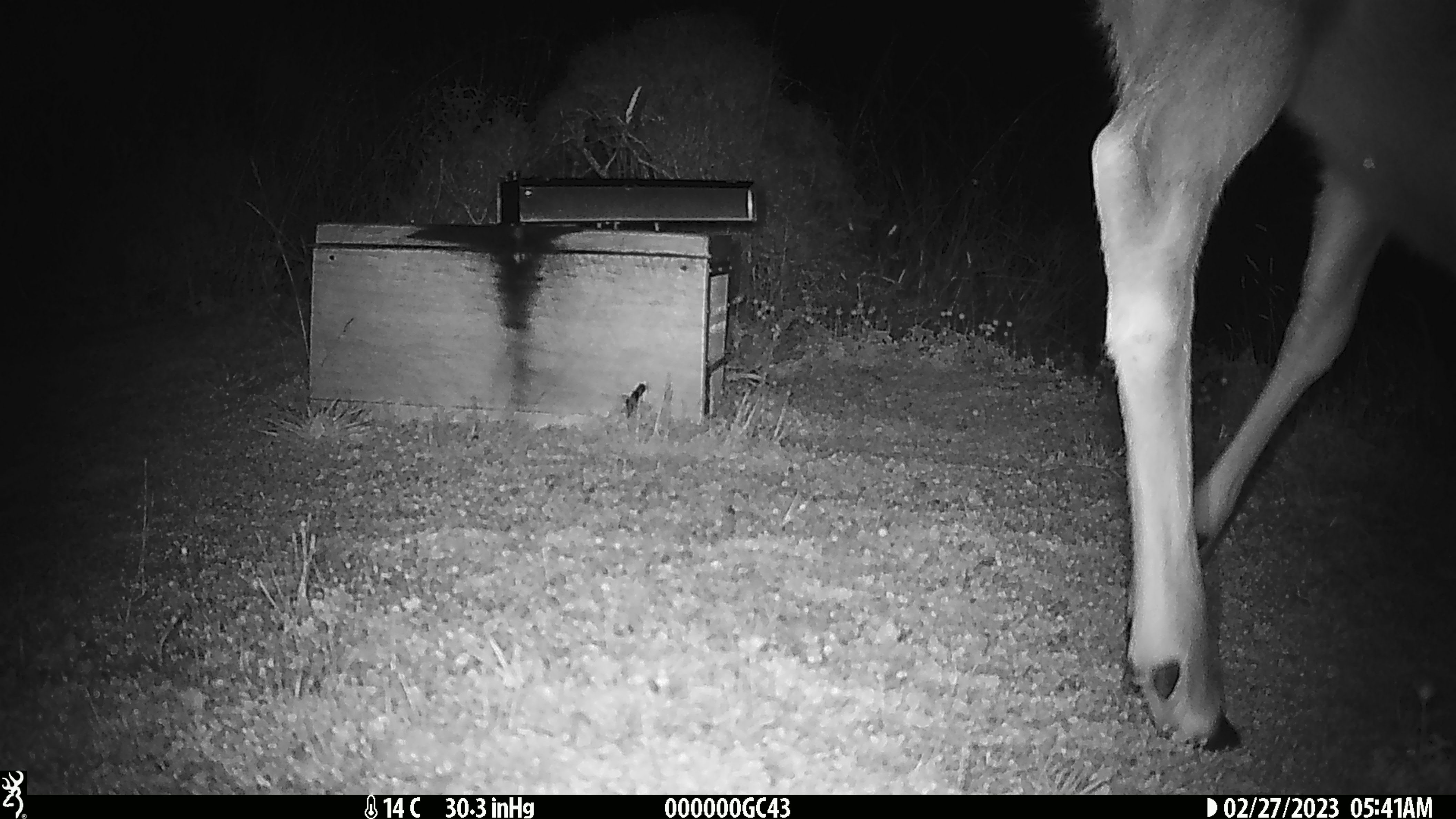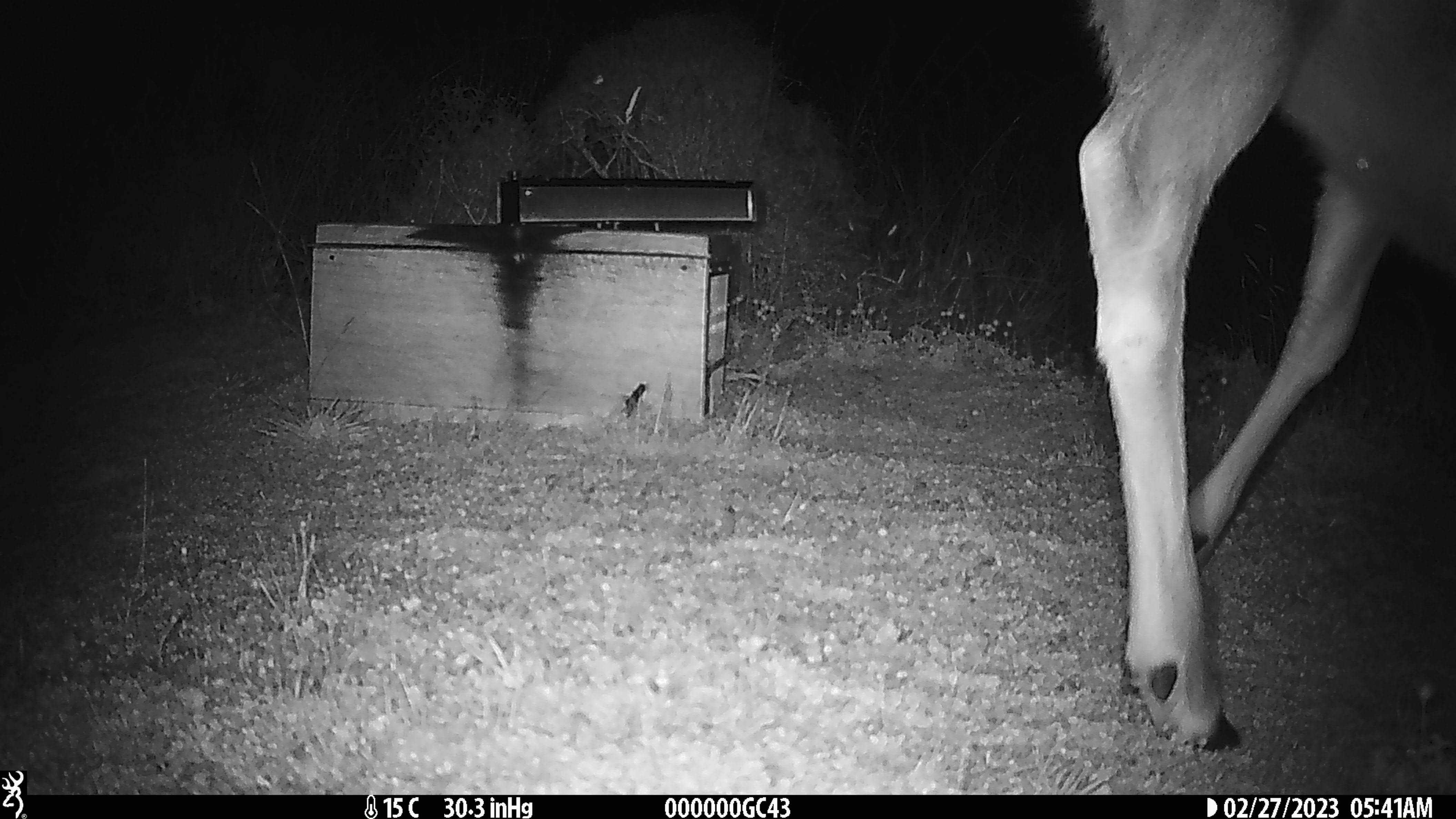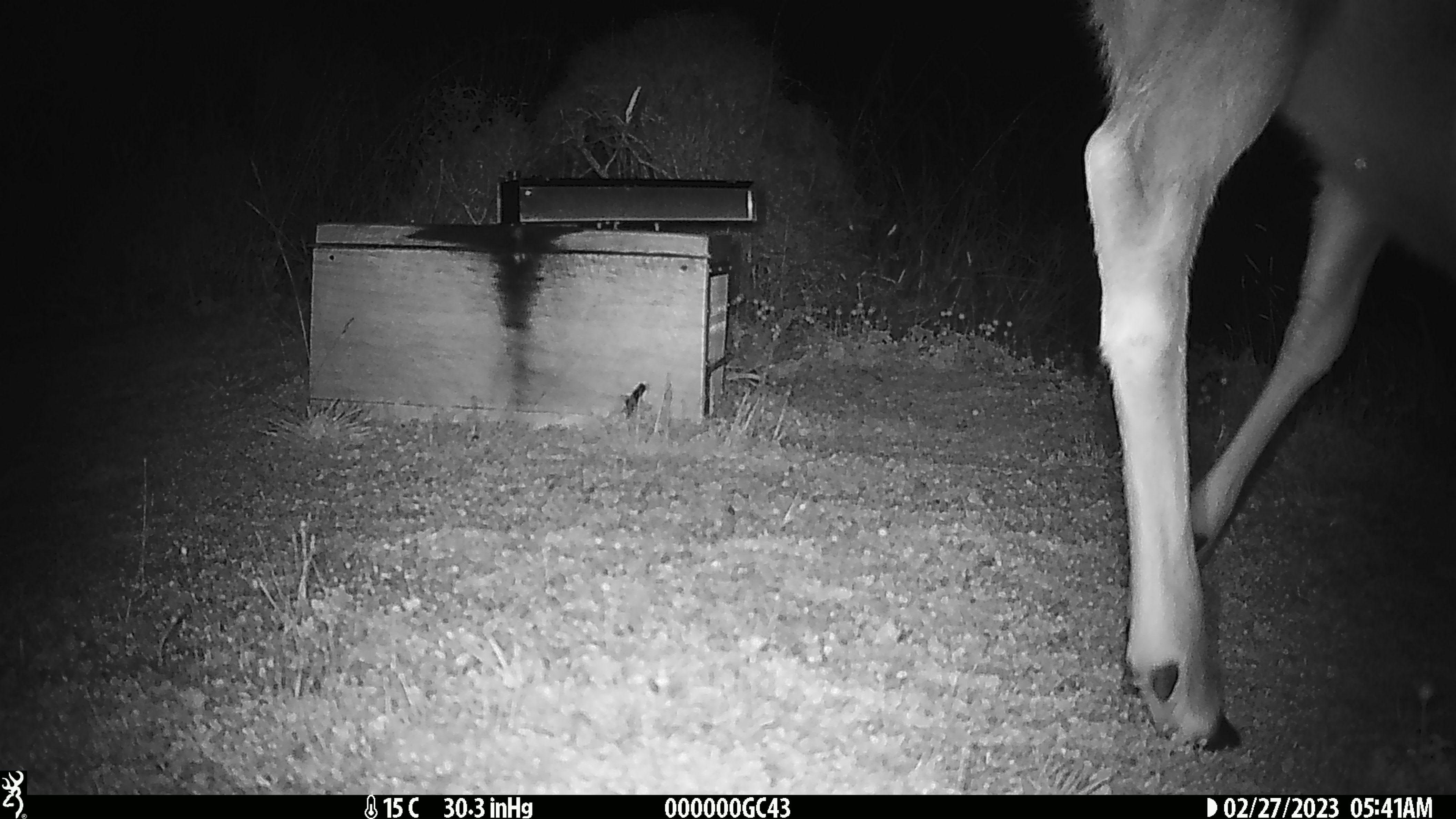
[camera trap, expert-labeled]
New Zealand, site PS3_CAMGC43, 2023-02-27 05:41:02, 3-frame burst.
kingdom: Animalia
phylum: Chordata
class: Mammalia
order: Artiodactyla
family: Cervidae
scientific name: Cervidae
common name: deer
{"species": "deer (Cervidae)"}